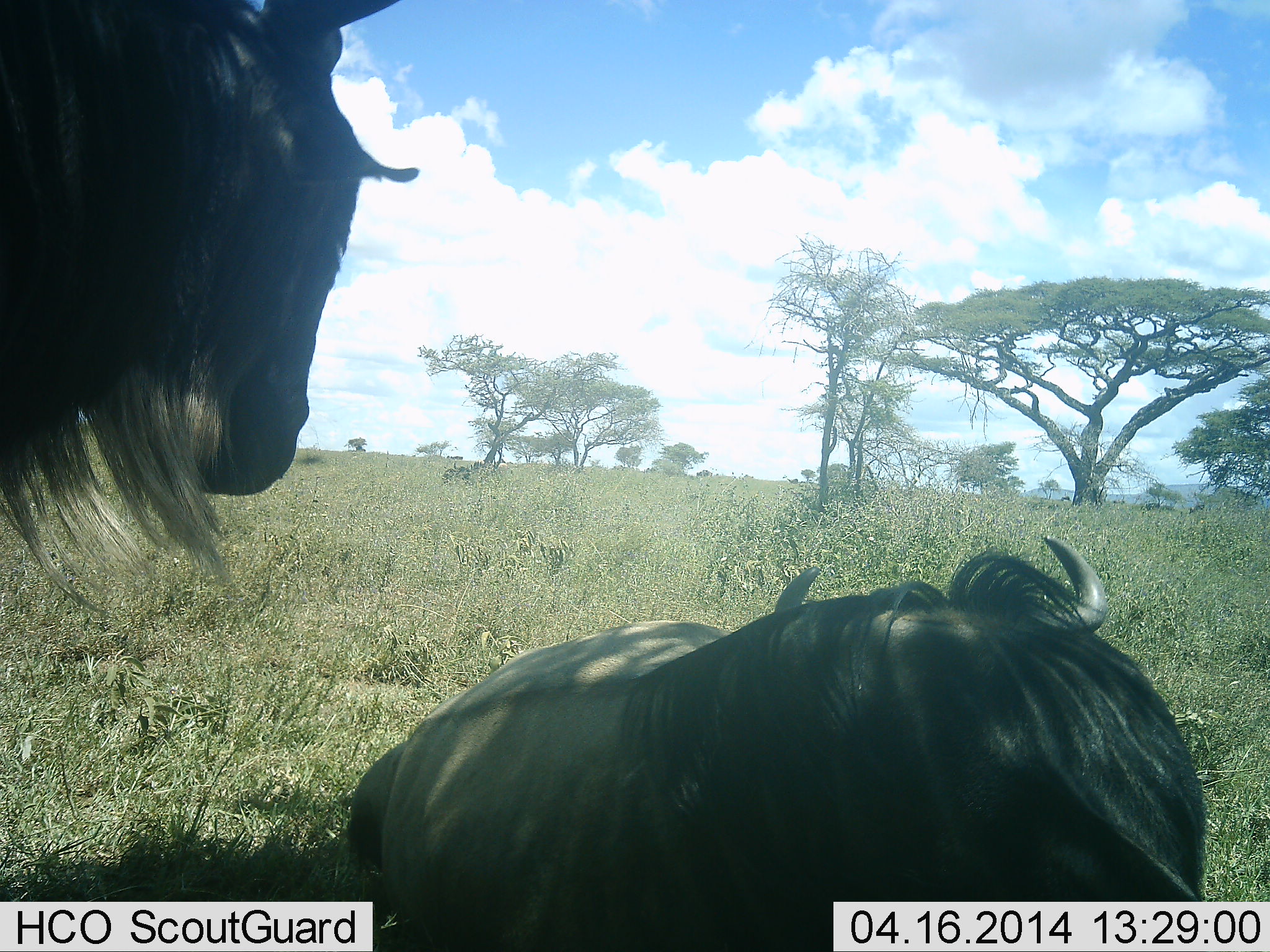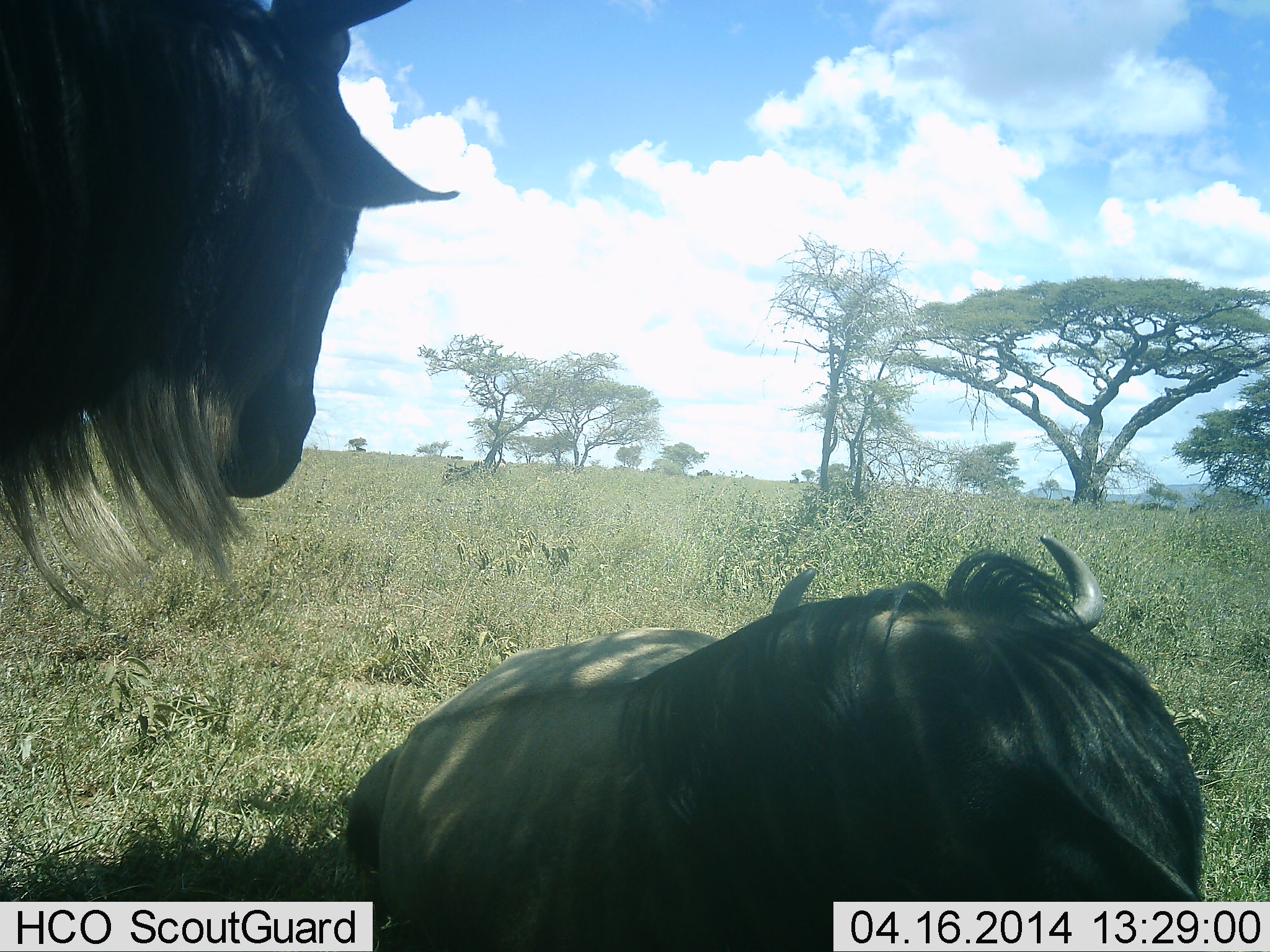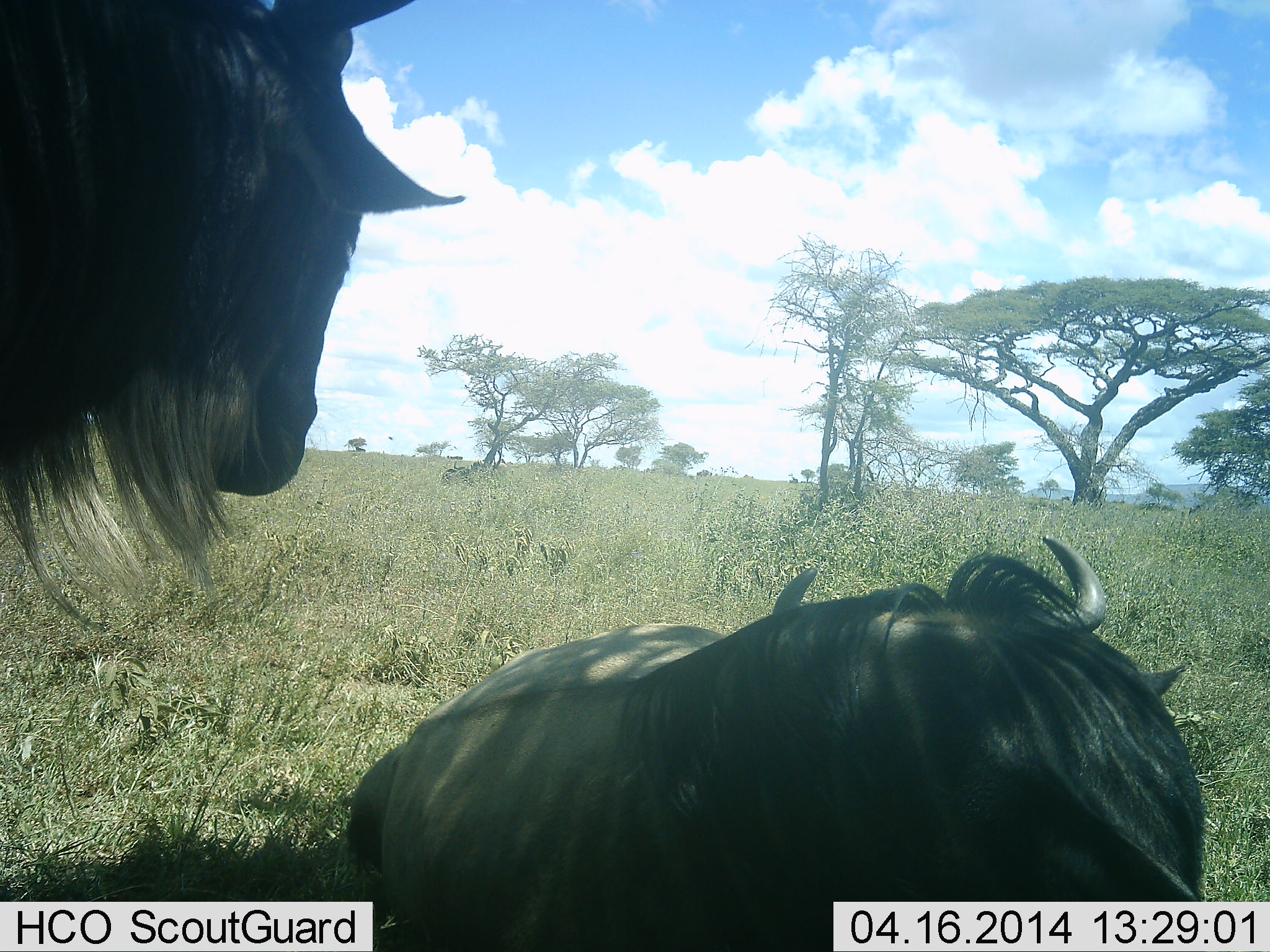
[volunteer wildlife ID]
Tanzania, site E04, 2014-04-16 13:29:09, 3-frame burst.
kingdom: Animalia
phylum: Chordata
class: Mammalia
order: Artiodactyla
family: Bovidae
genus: Connochaetes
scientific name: Connochaetes taurinus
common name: blue wildebeest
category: wildebeest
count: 2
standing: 80%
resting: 100%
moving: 0%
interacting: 0%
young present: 0%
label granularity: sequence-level